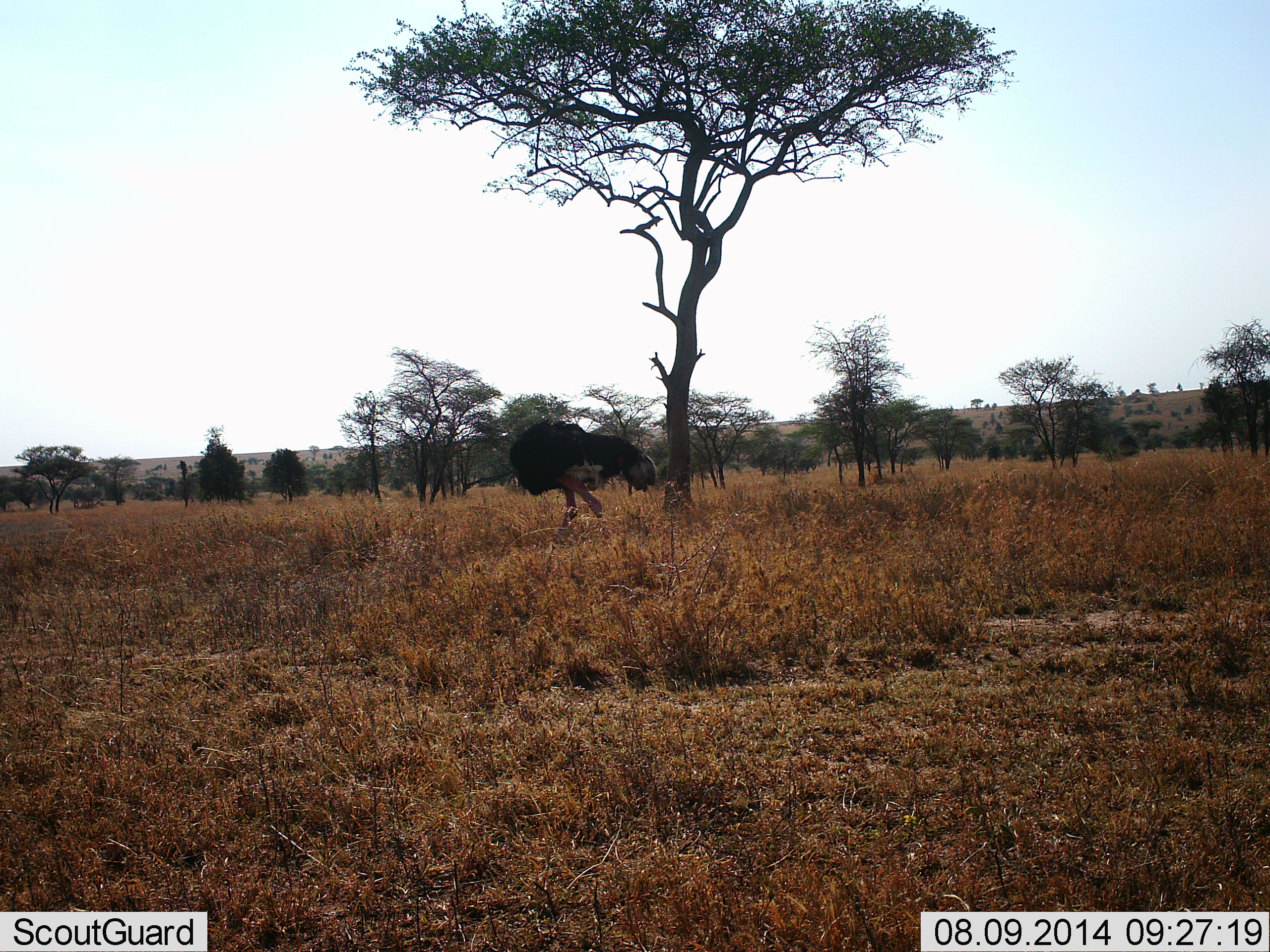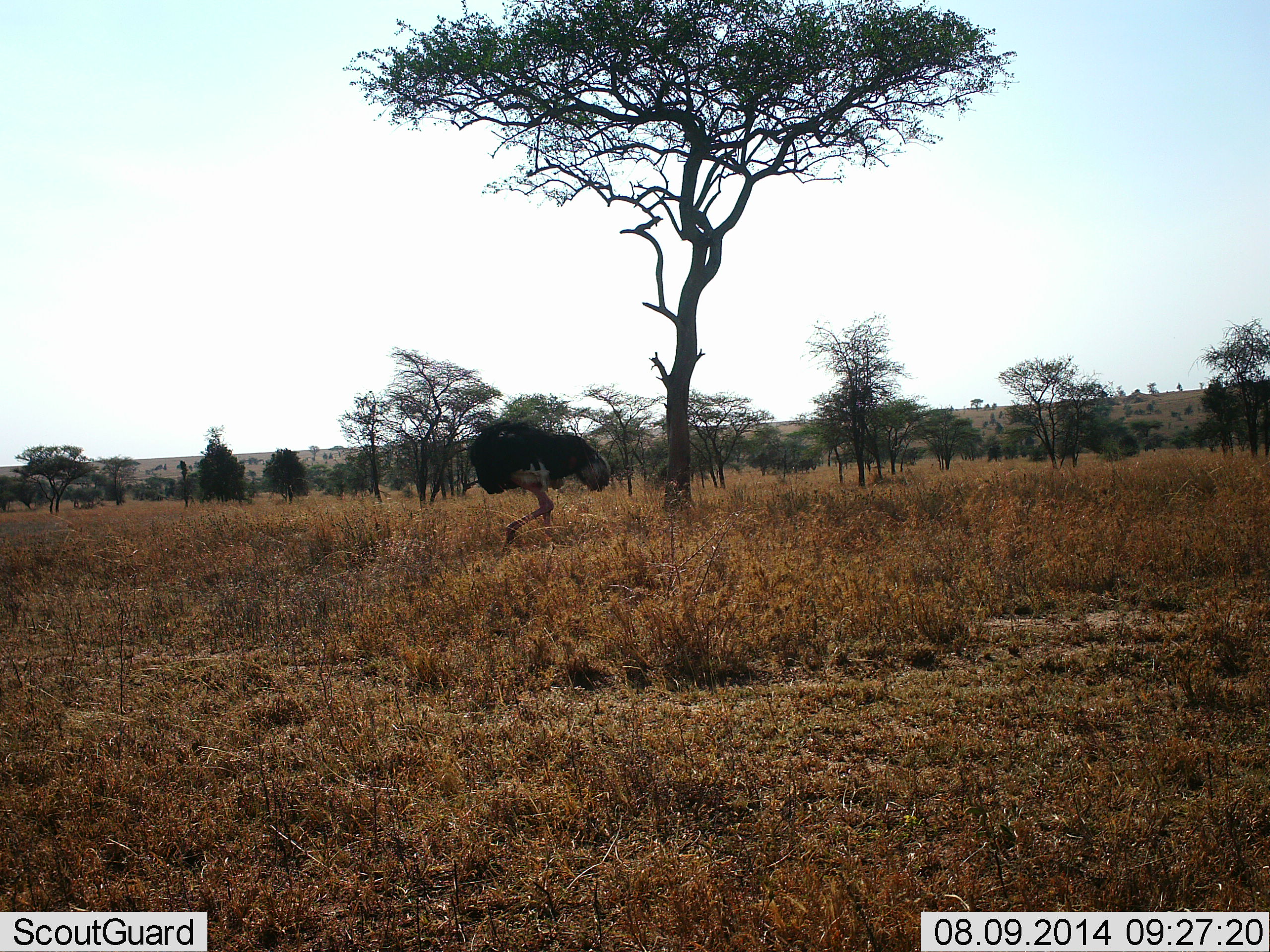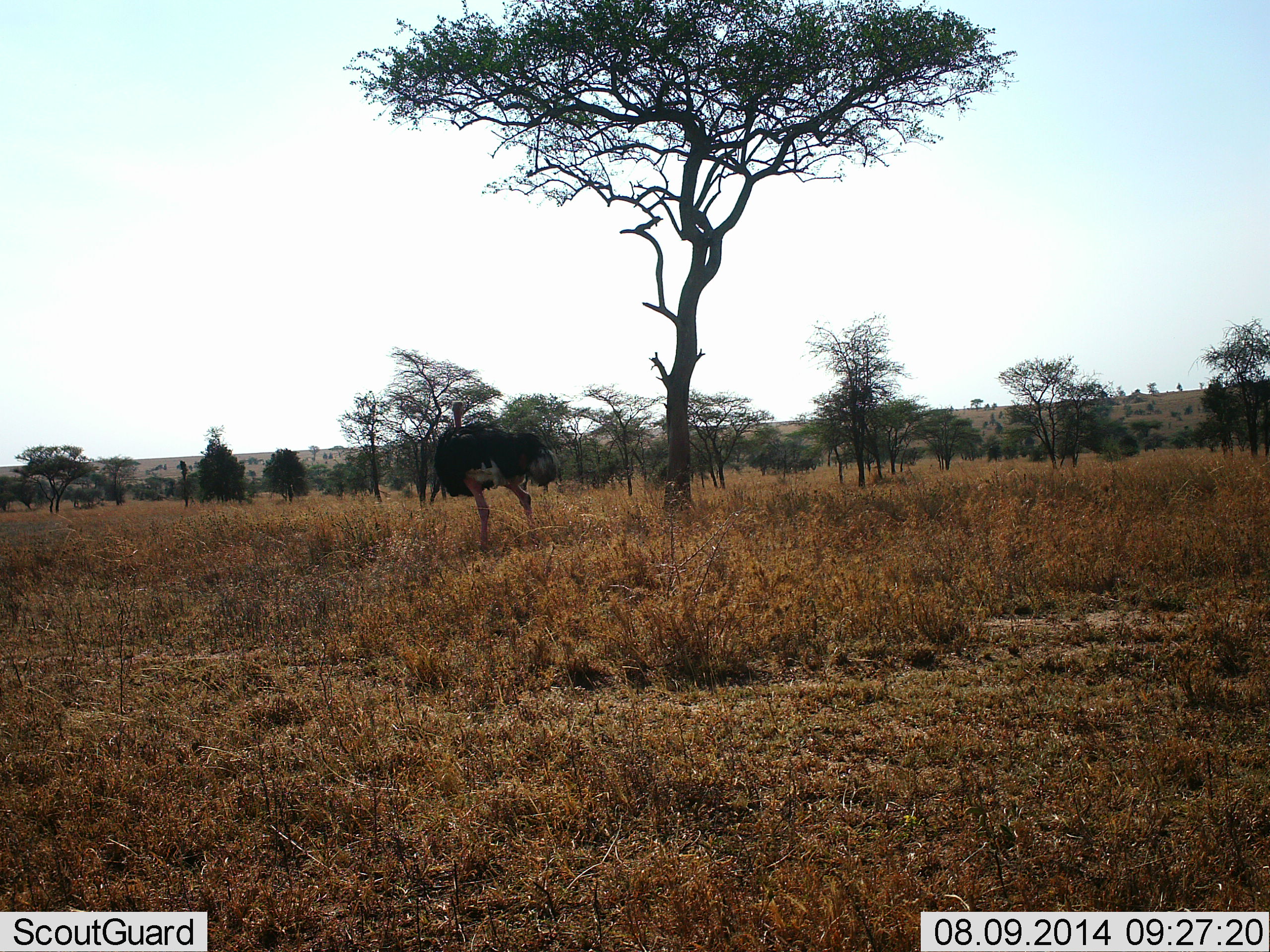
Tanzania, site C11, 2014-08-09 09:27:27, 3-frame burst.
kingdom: Animalia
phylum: Chordata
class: Aves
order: Struthioniformes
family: Struthionidae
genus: Struthio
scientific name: Struthio camelus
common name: ostrich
Ostrich (Struthio camelus), count 1. Behavior (volunteer vote fractions): standing 20%, resting 0%, moving 70%, interacting 0%. Young present (vote fraction): 0%. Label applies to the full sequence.